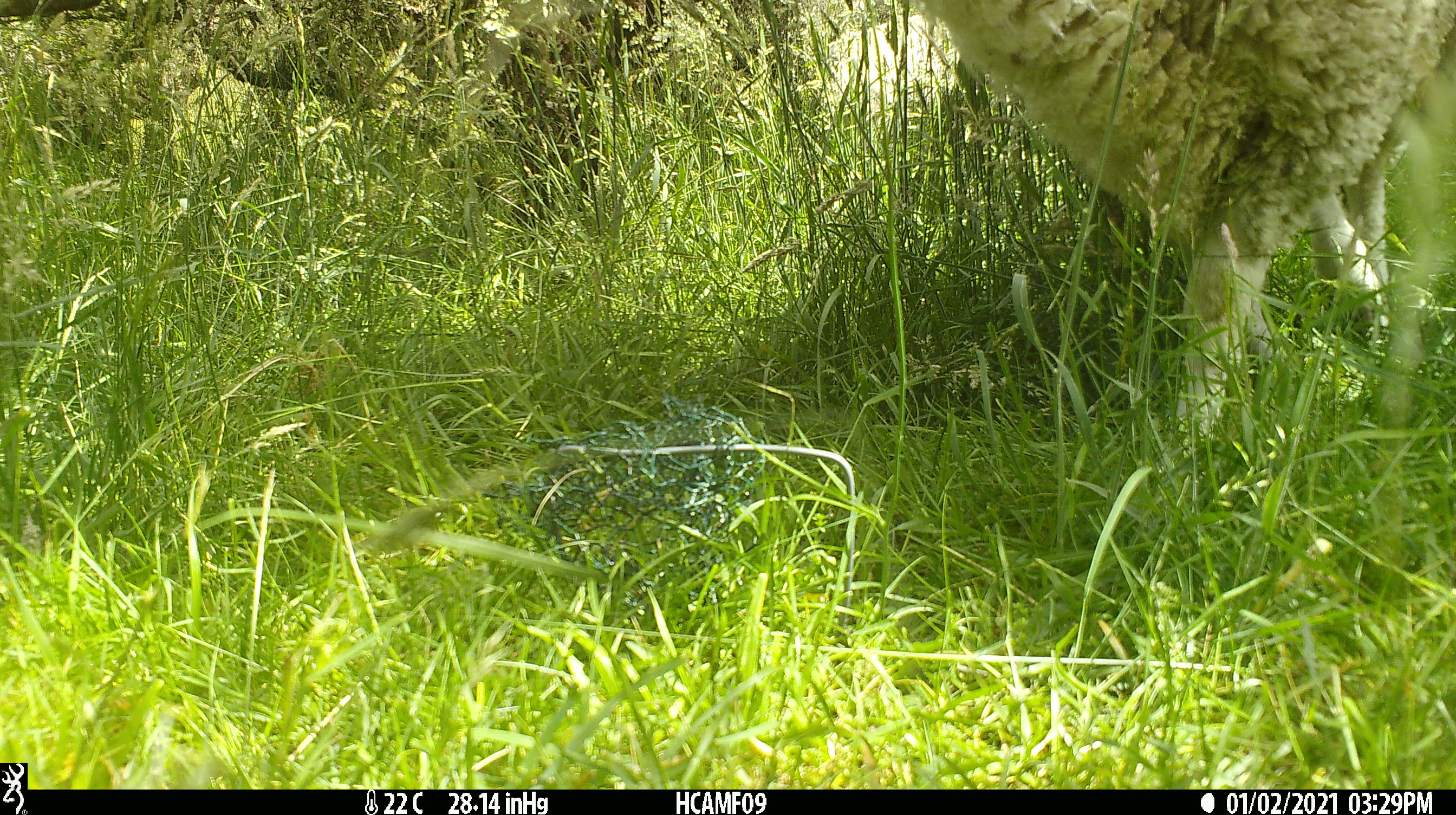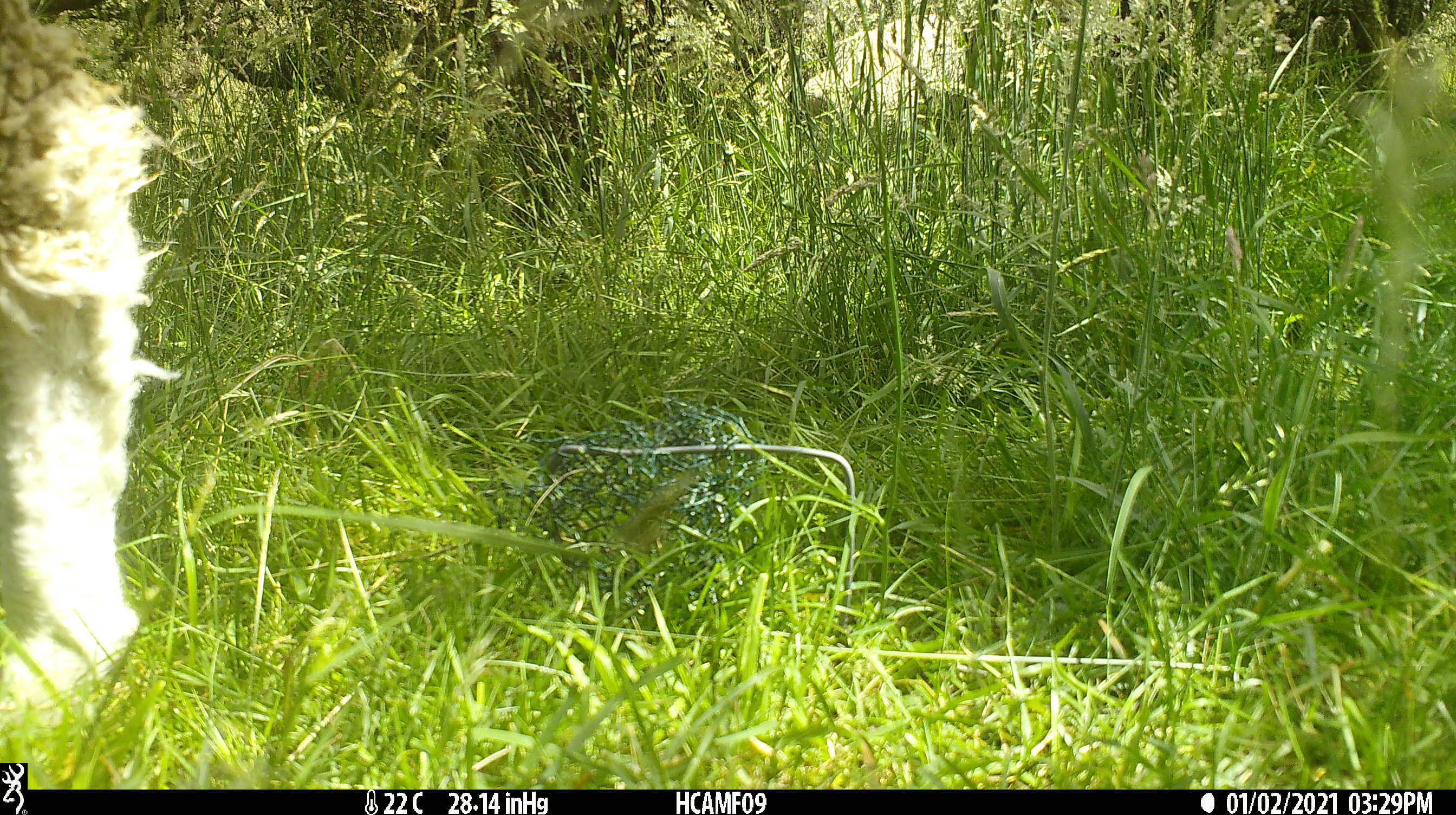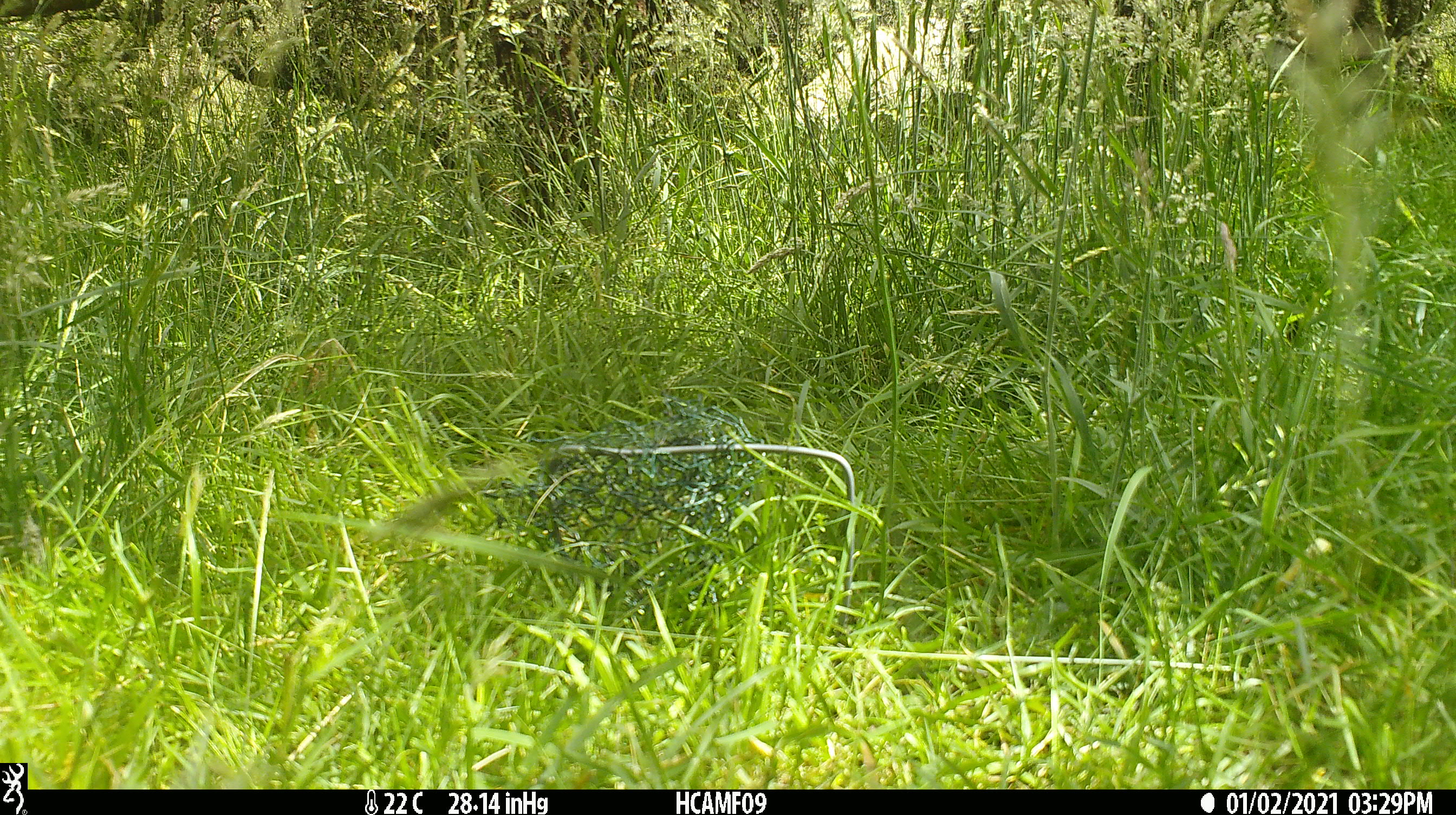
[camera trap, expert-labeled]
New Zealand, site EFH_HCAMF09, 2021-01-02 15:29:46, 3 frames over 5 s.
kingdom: Animalia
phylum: Chordata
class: Mammalia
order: Artiodactyla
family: Bovidae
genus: Ovis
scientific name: Ovis aries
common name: domestic sheep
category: sheep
Sheep (domestic sheep) (Ovis aries).